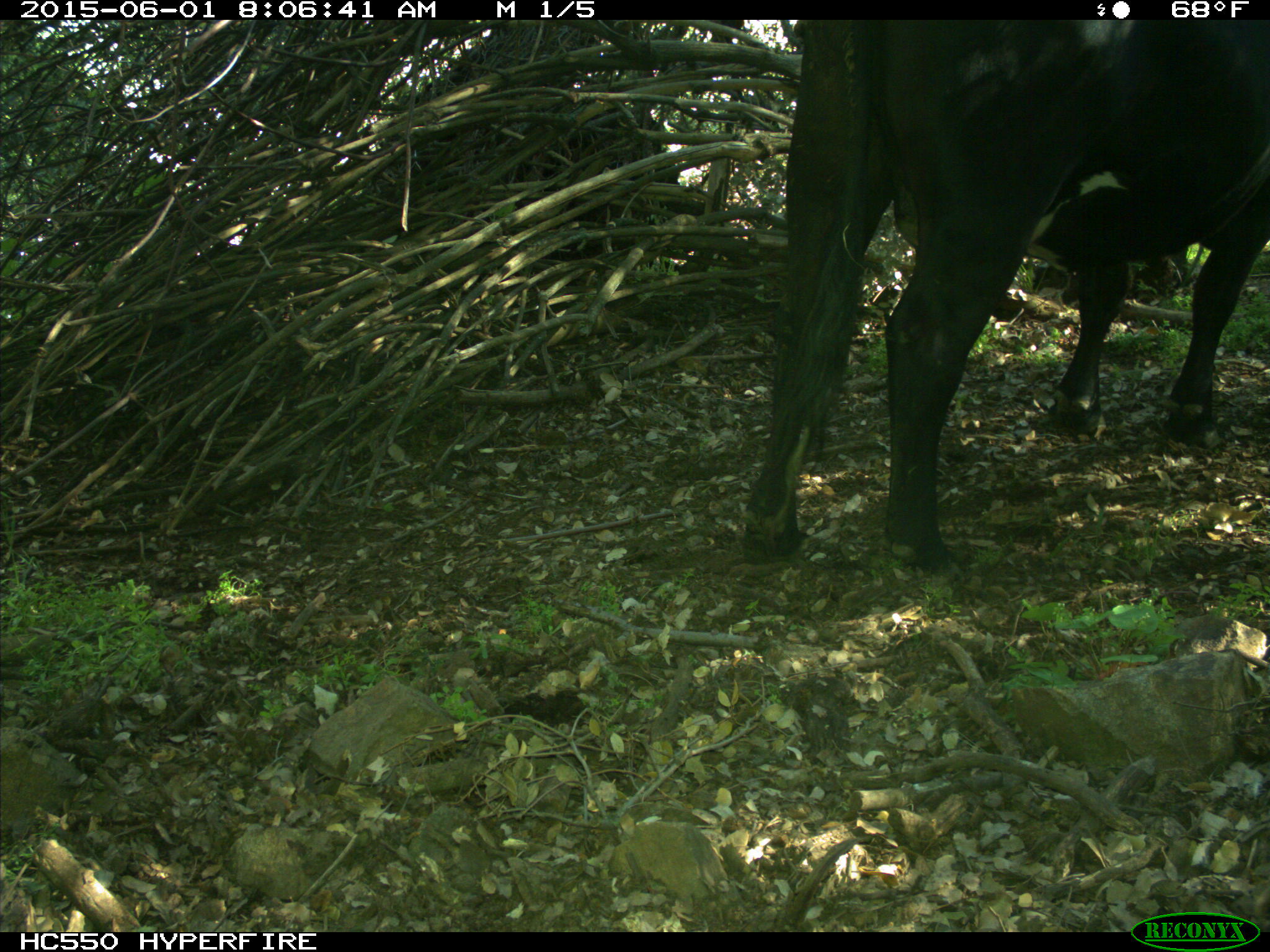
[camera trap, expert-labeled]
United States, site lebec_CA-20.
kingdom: Animalia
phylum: Chordata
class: Mammalia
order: Artiodactyla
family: Bovidae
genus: Bos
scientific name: Bos taurus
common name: domestic cow